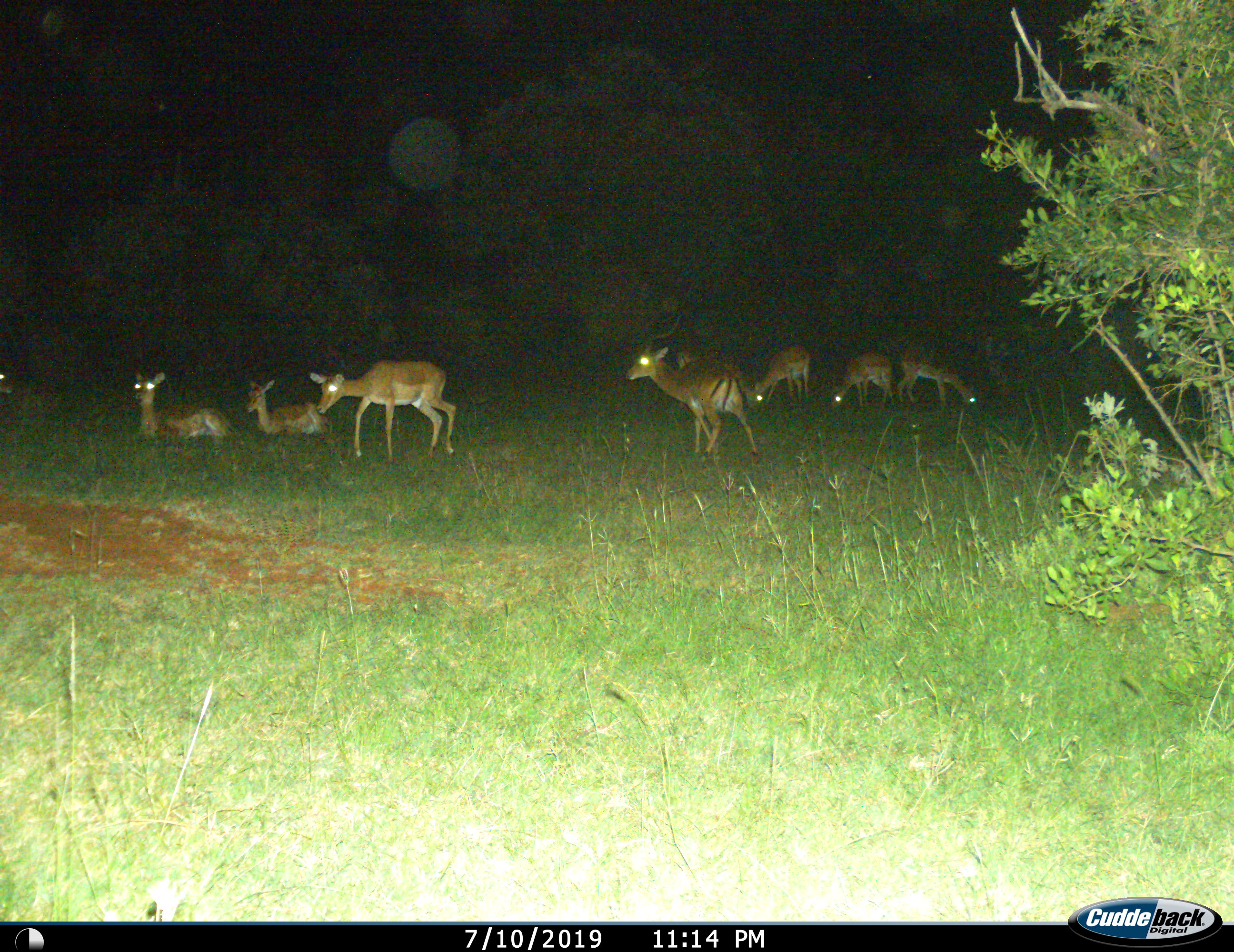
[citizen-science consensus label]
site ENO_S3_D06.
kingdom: Animalia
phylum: Chordata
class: Mammalia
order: Artiodactyla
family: Bovidae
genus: Aepyceros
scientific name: Aepyceros melampus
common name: impala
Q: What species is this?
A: Impala (Aepyceros melampus).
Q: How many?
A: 8.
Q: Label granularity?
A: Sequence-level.